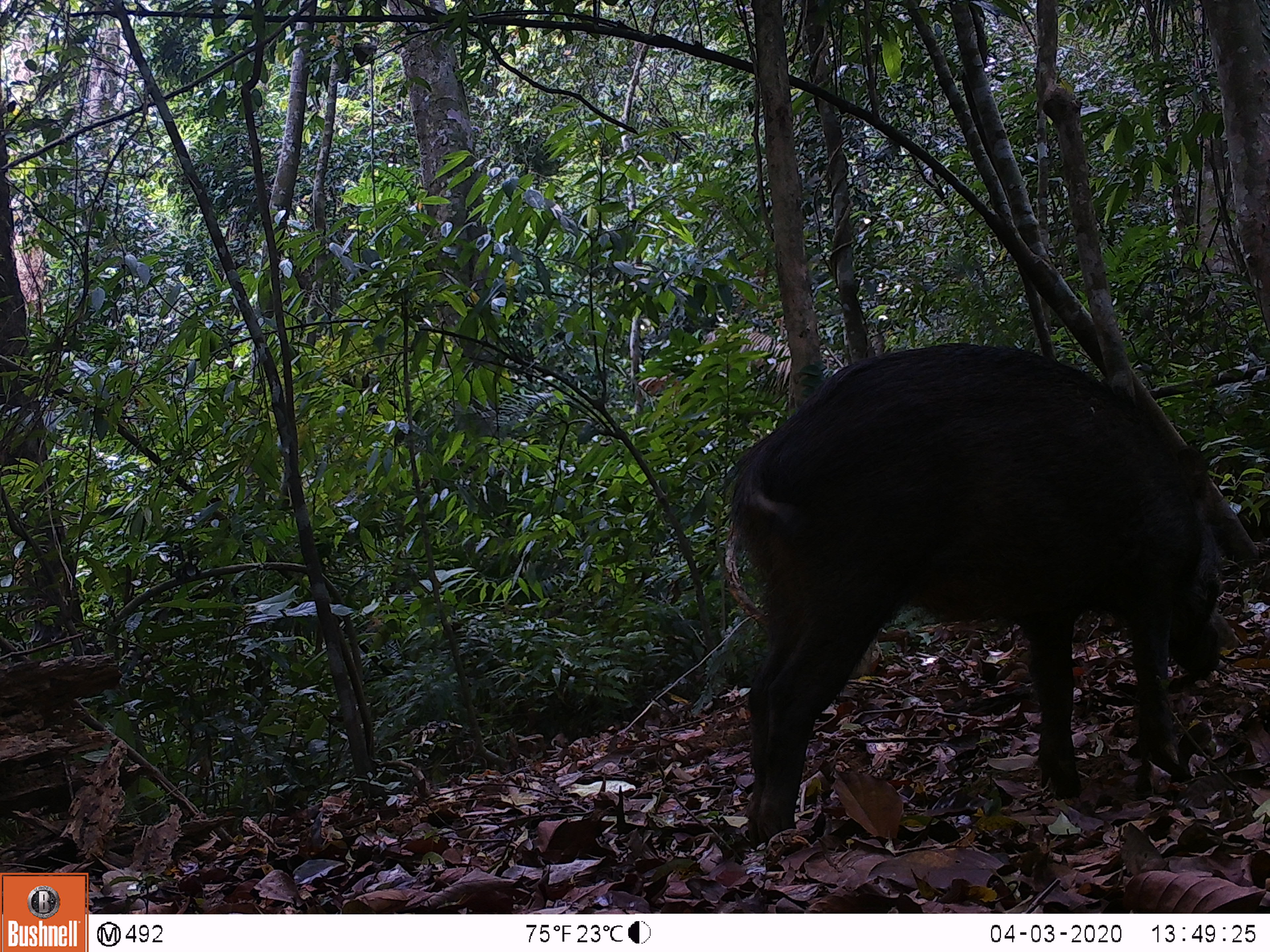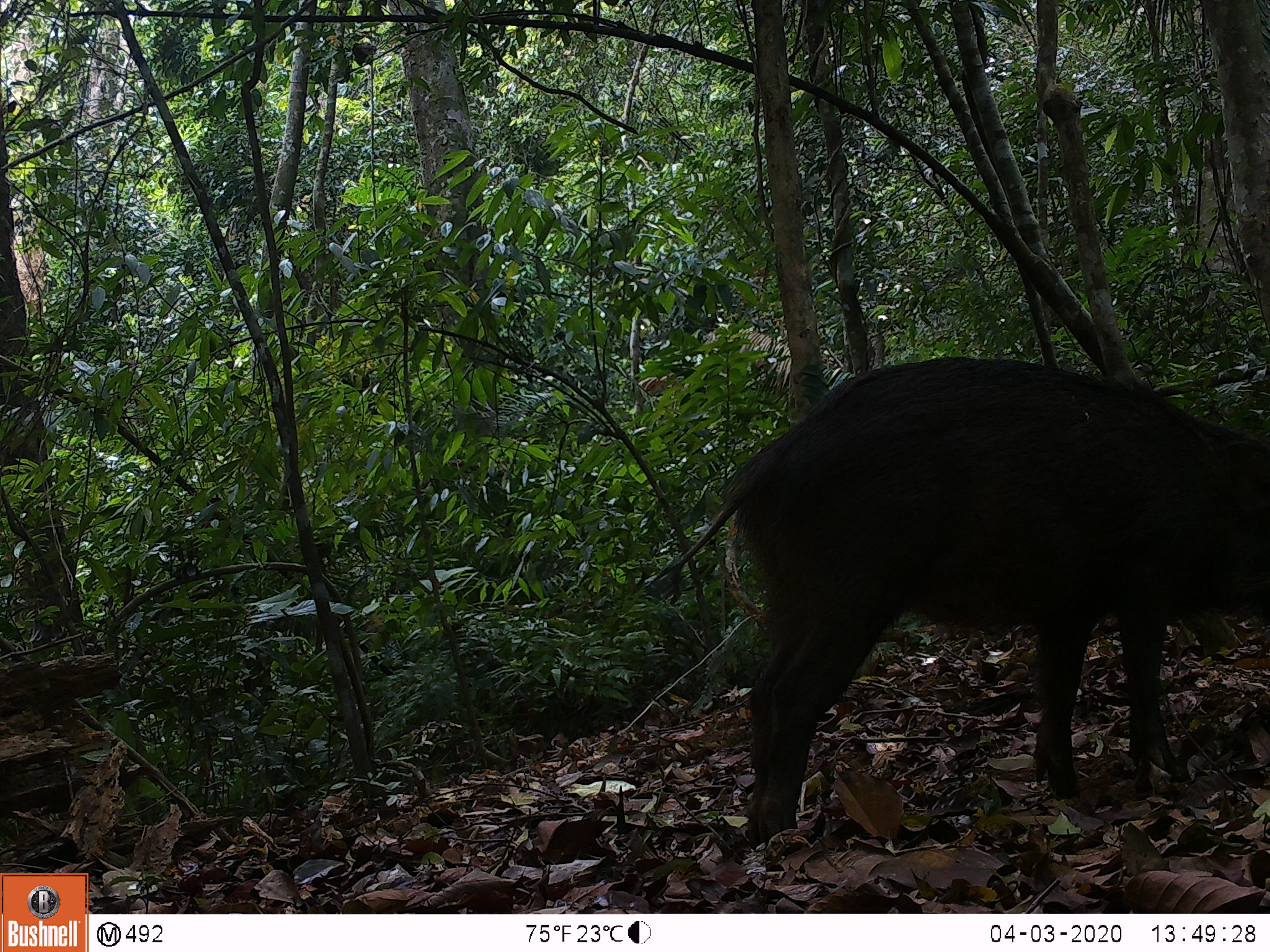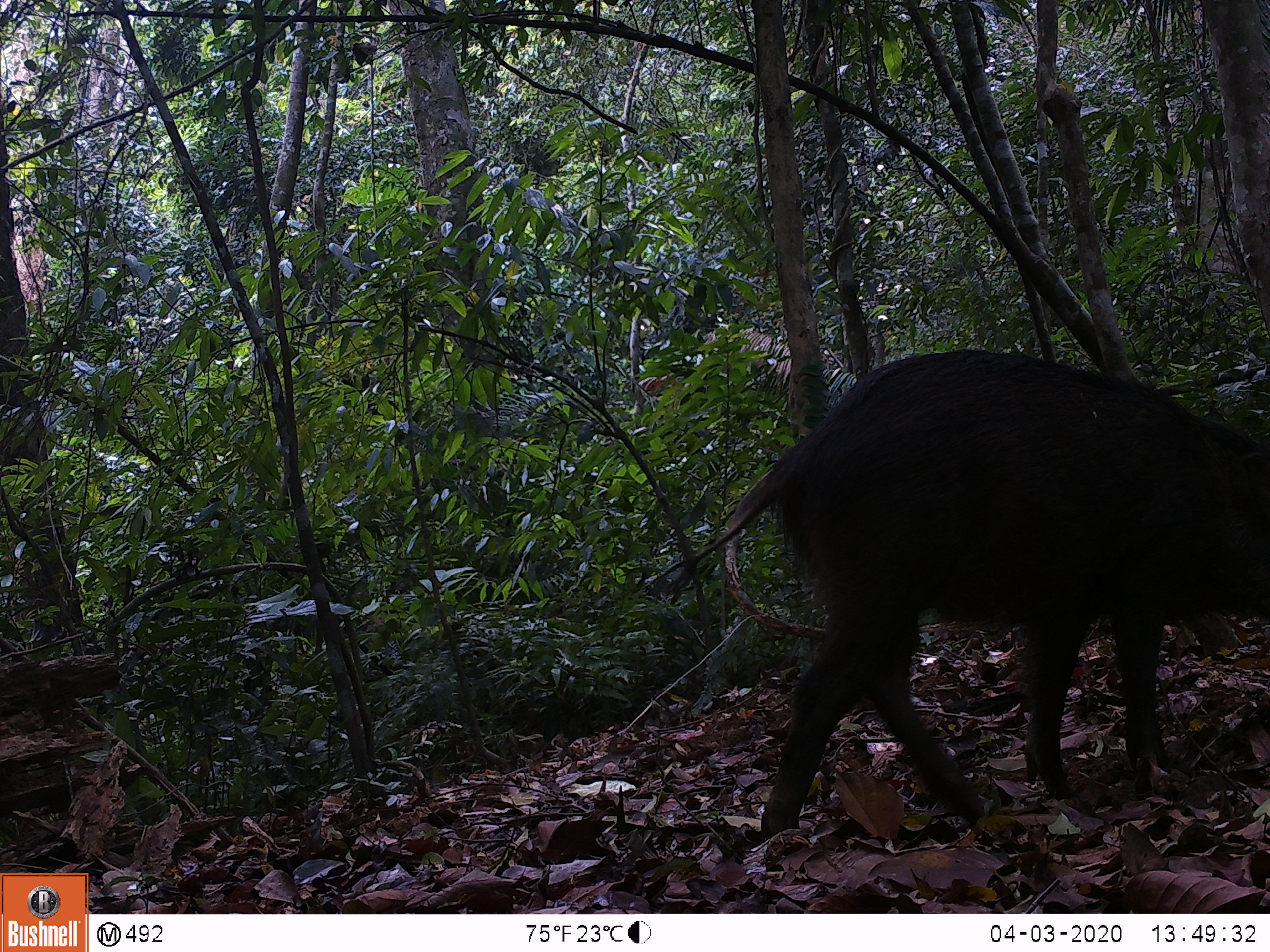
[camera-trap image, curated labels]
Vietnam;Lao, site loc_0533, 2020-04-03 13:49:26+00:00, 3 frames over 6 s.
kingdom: Animalia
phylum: Chordata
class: Mammalia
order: Artiodactyla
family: Suidae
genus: Sus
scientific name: Sus scrofa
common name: eurasian wild pig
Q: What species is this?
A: Eurasian wild pig (Sus scrofa).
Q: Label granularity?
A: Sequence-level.